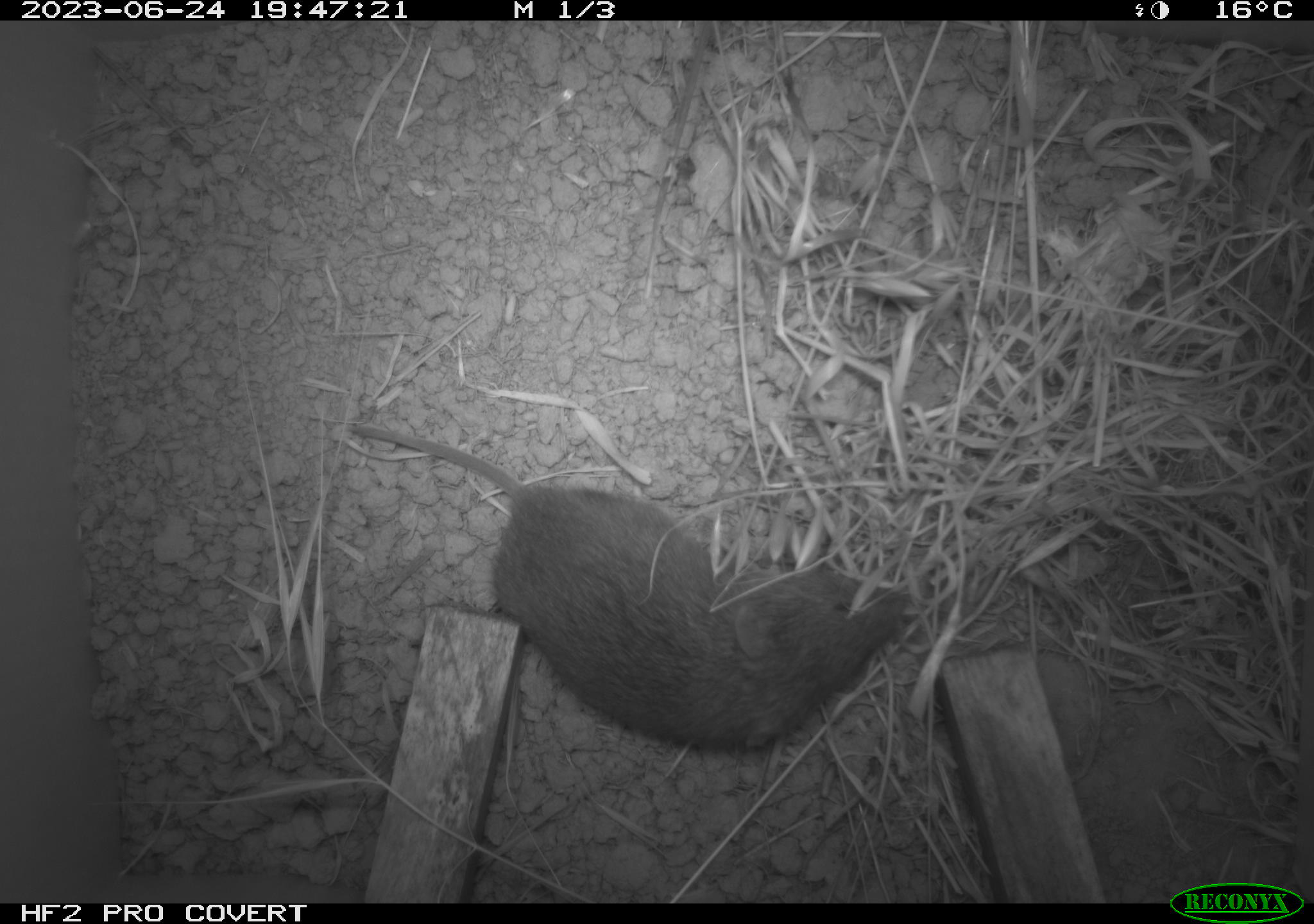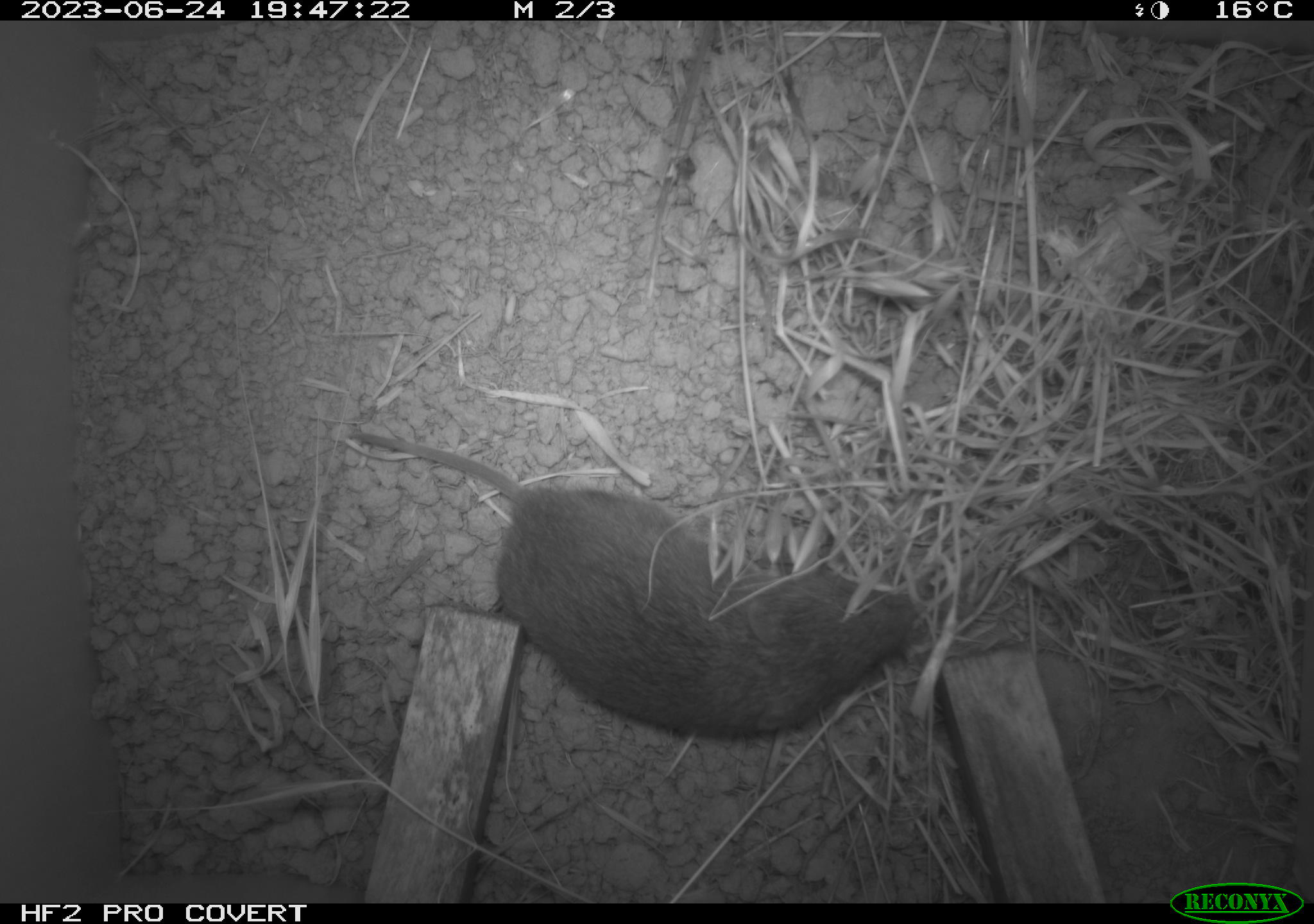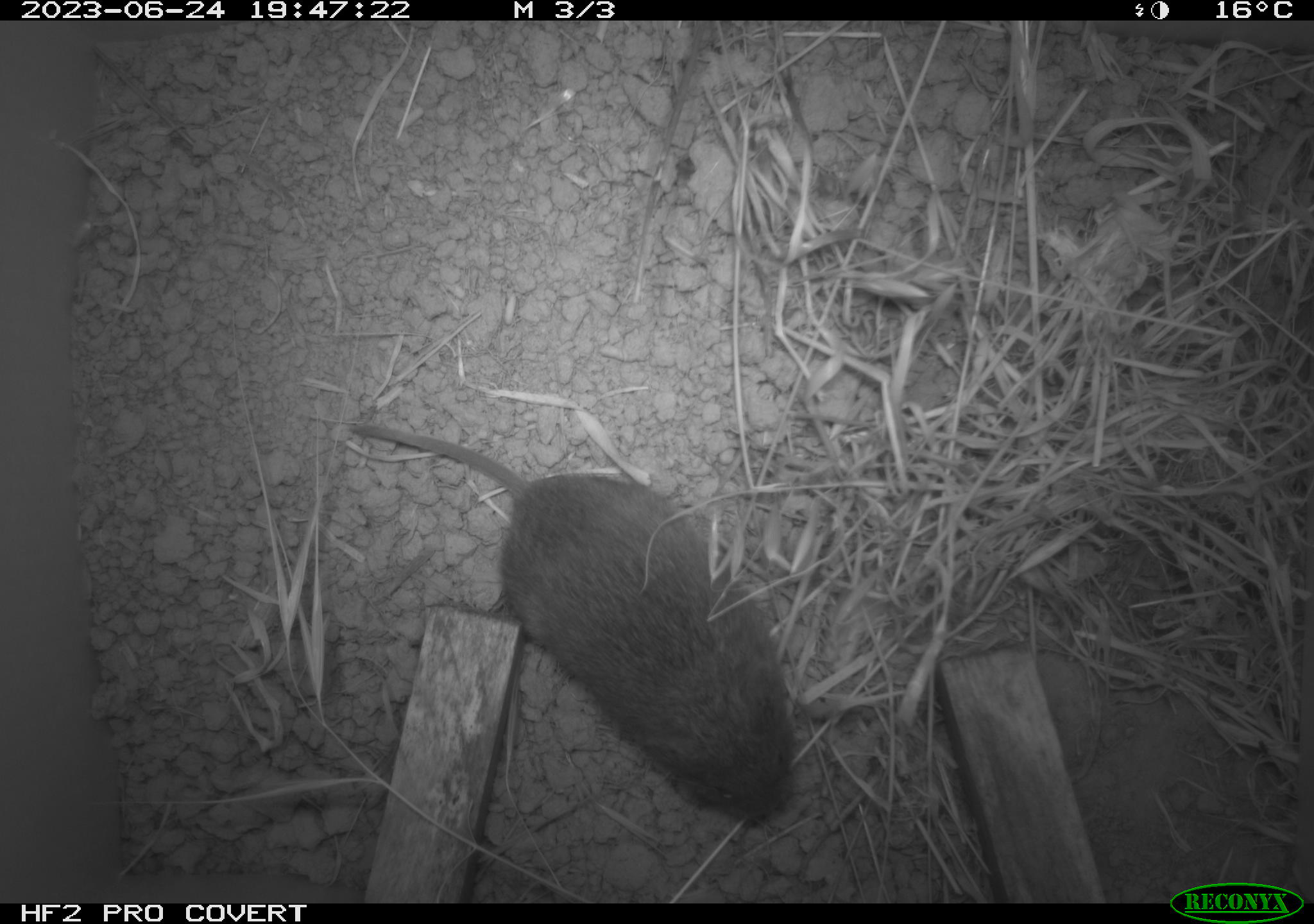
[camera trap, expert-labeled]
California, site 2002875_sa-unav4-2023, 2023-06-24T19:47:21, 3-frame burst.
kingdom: Animalia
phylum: Chordata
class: Mammalia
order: Rodentia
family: Cricetidae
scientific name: Arvicolinae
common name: voles, lemmings, and muskrats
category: arvicolinae subfamily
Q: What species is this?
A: Arvicolinae subfamily (voles, lemmings, and muskrats) (Arvicolinae).